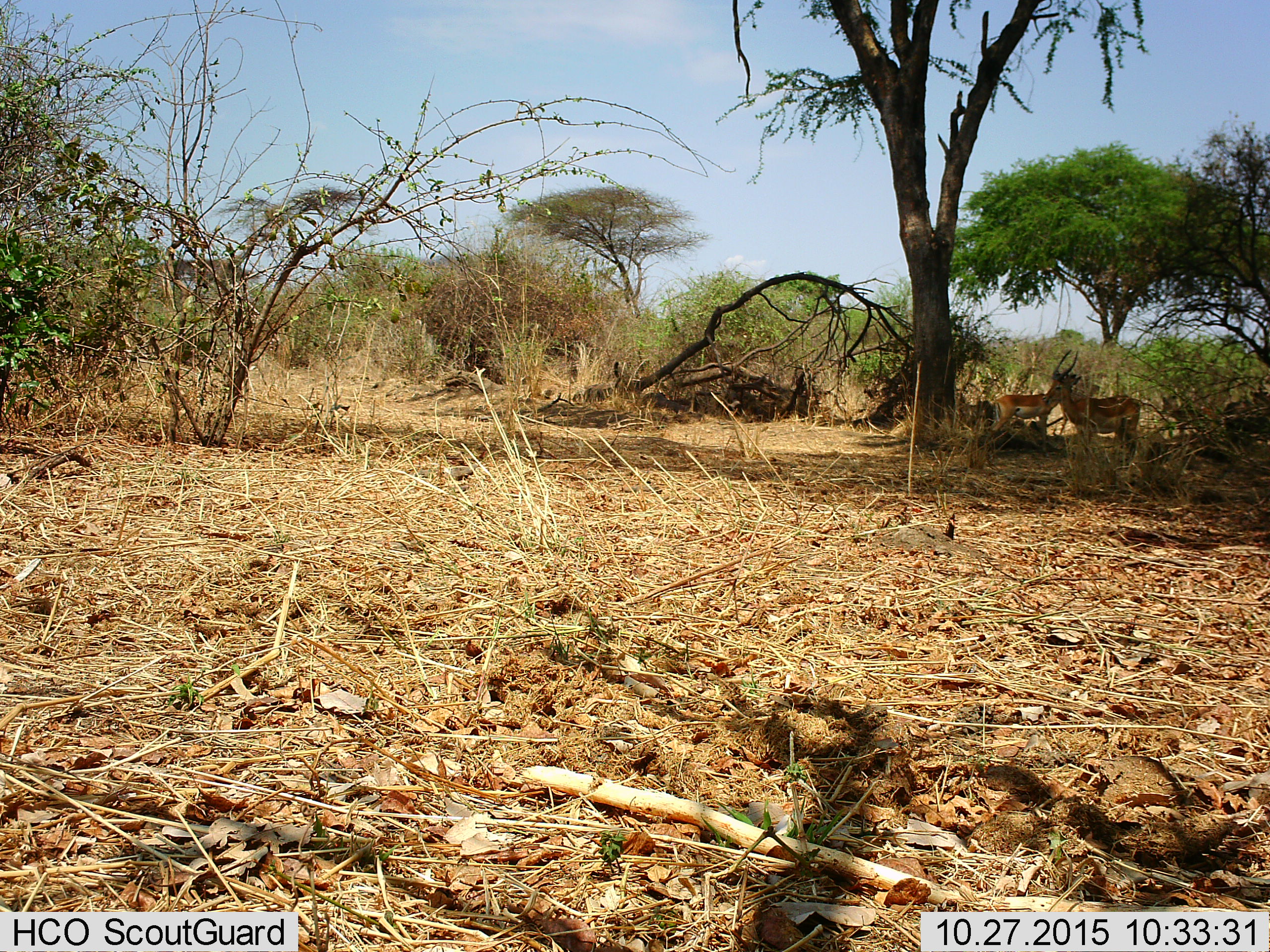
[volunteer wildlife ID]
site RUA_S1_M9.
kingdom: Animalia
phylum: Chordata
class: Mammalia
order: Artiodactyla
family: Bovidae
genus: Aepyceros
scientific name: Aepyceros melampus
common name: impala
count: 3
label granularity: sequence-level